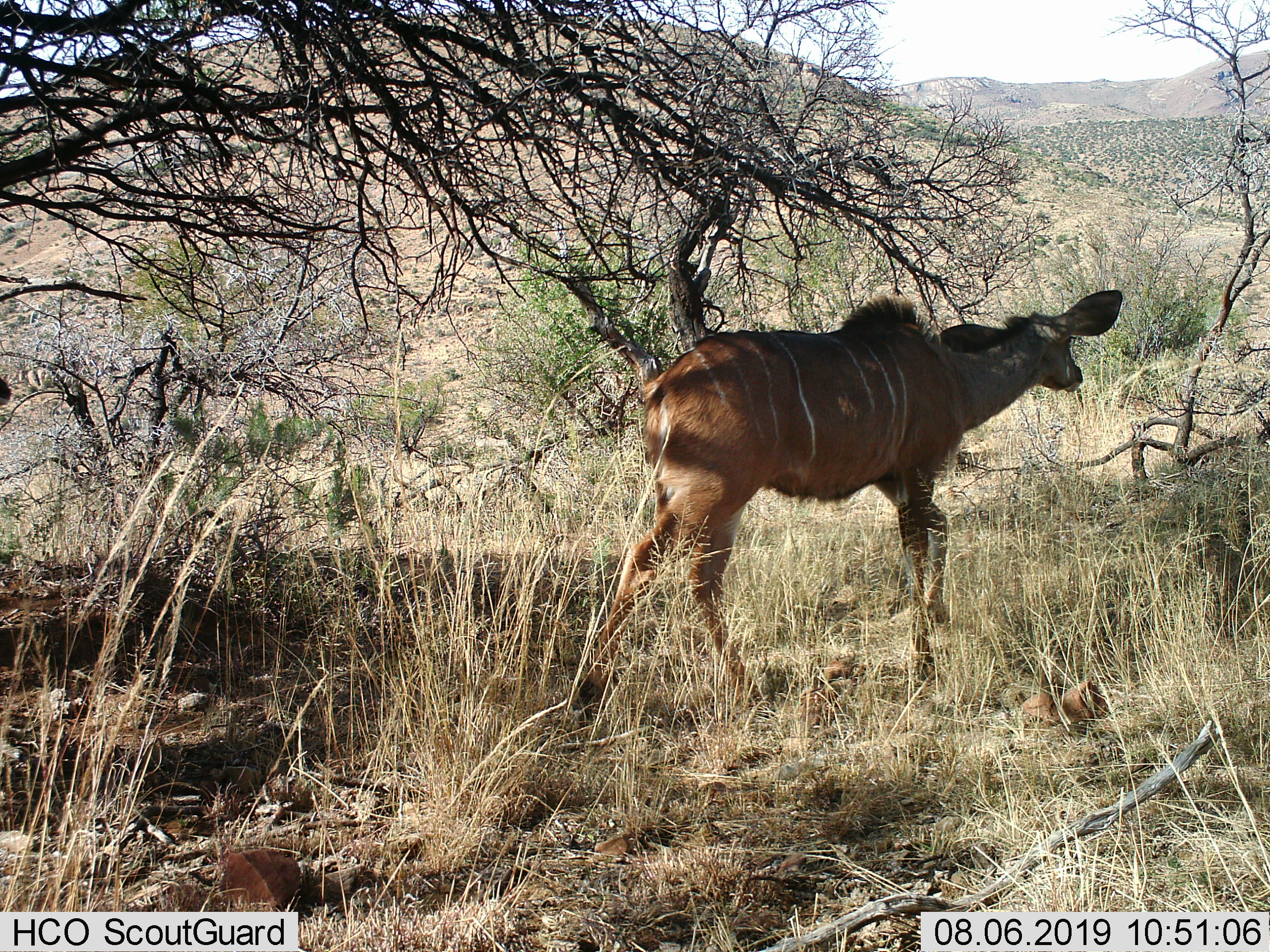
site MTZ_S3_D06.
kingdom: Animalia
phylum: Chordata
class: Mammalia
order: Artiodactyla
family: Bovidae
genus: Tragelaphus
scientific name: Tragelaphus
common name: kudu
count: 1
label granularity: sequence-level